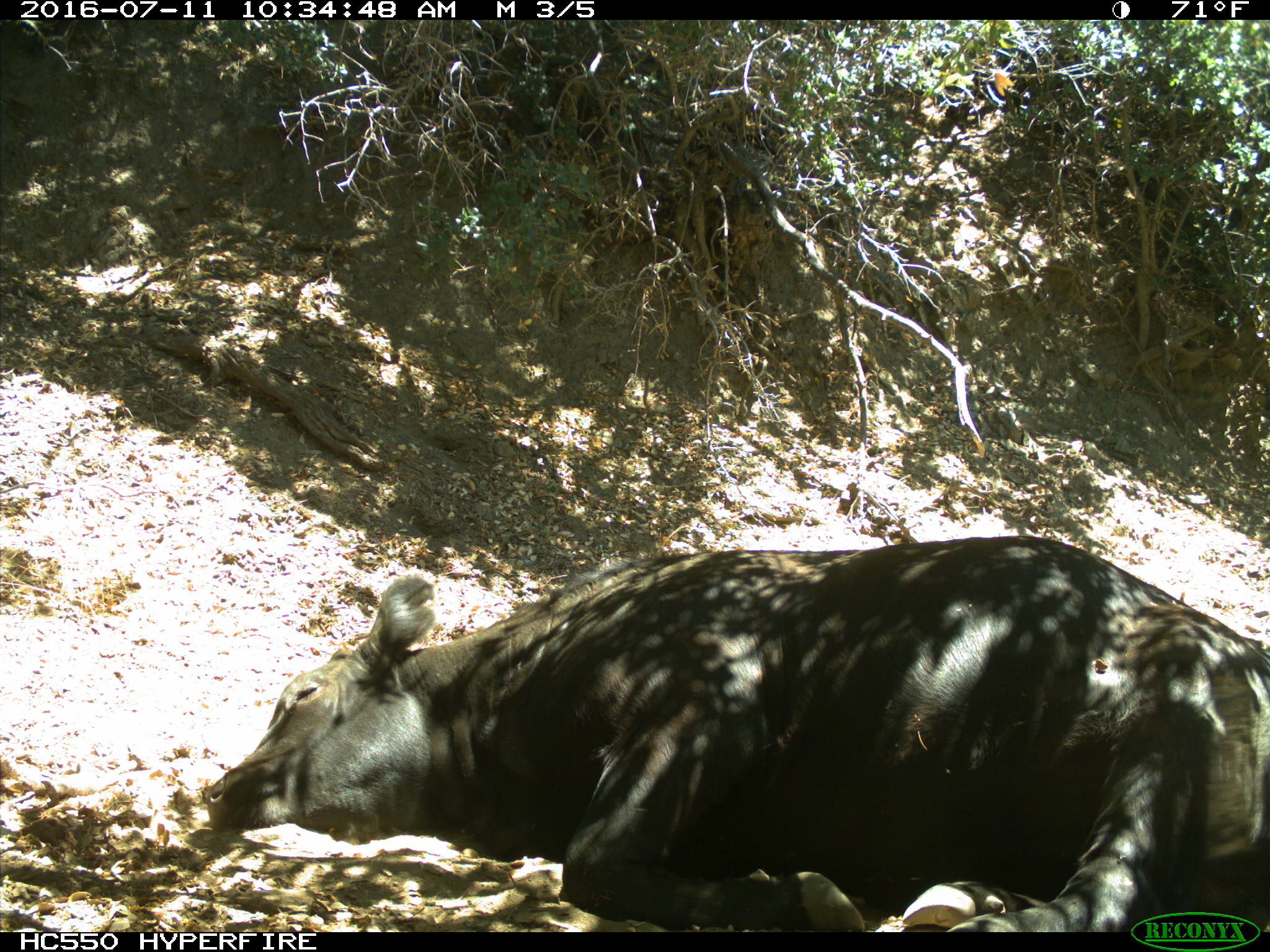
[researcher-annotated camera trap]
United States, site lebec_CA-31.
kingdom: Animalia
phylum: Chordata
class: Mammalia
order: Artiodactyla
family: Bovidae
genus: Bos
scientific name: Bos taurus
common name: domestic cow